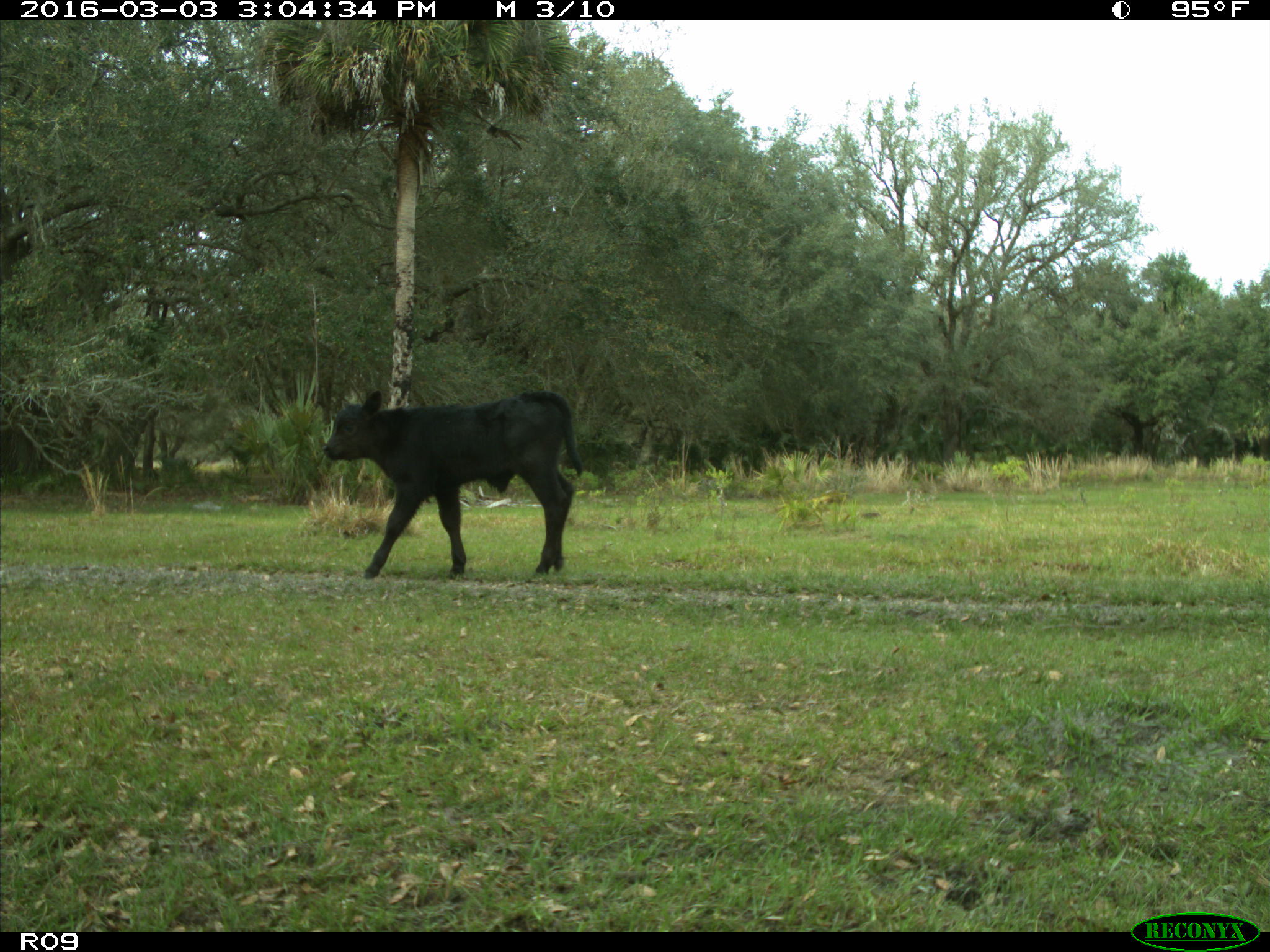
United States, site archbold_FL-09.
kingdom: Animalia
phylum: Chordata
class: Mammalia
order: Artiodactyla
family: Bovidae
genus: Bos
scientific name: Bos taurus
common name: domestic cow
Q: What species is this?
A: Bos taurus (domestic cow).